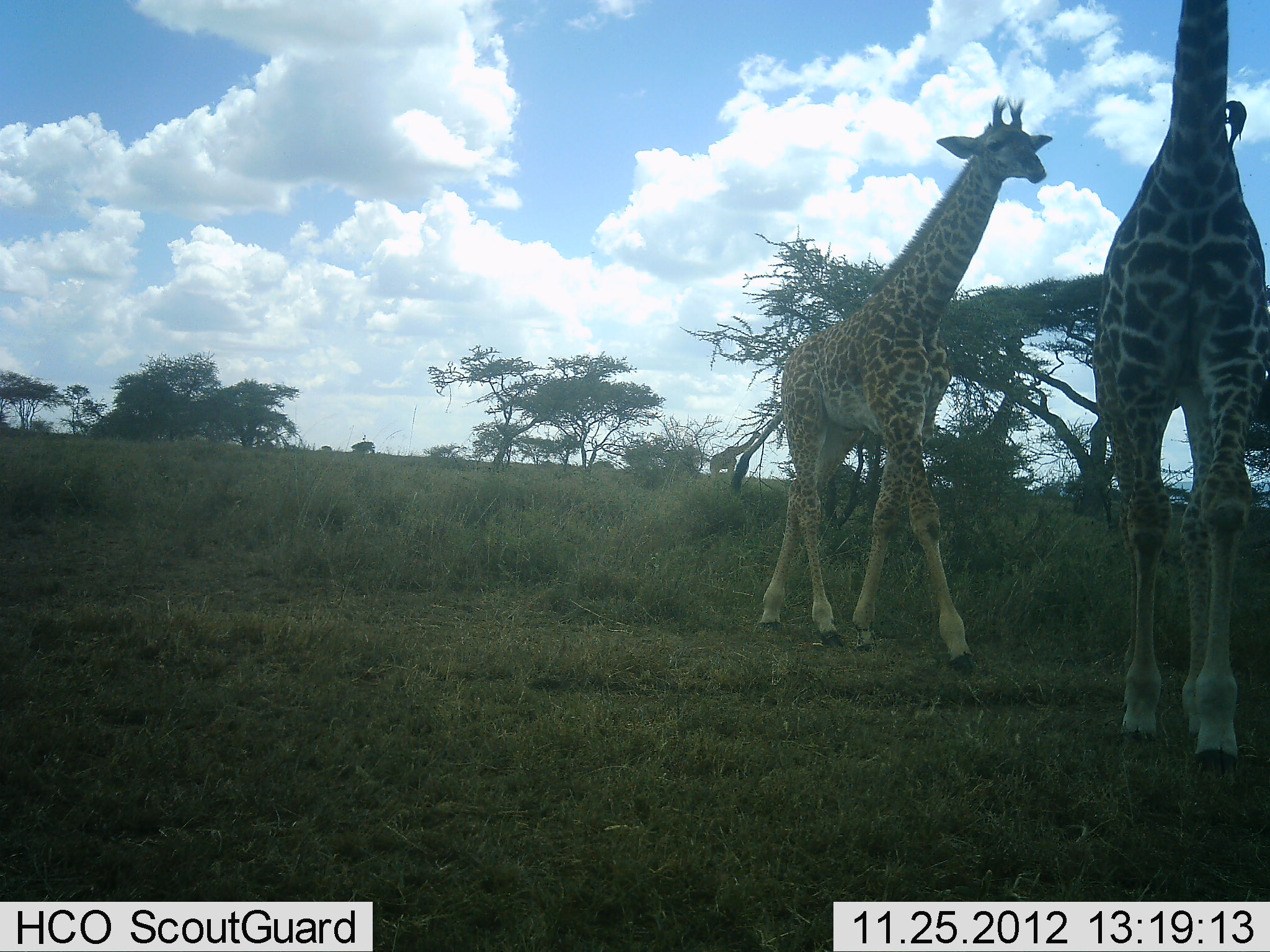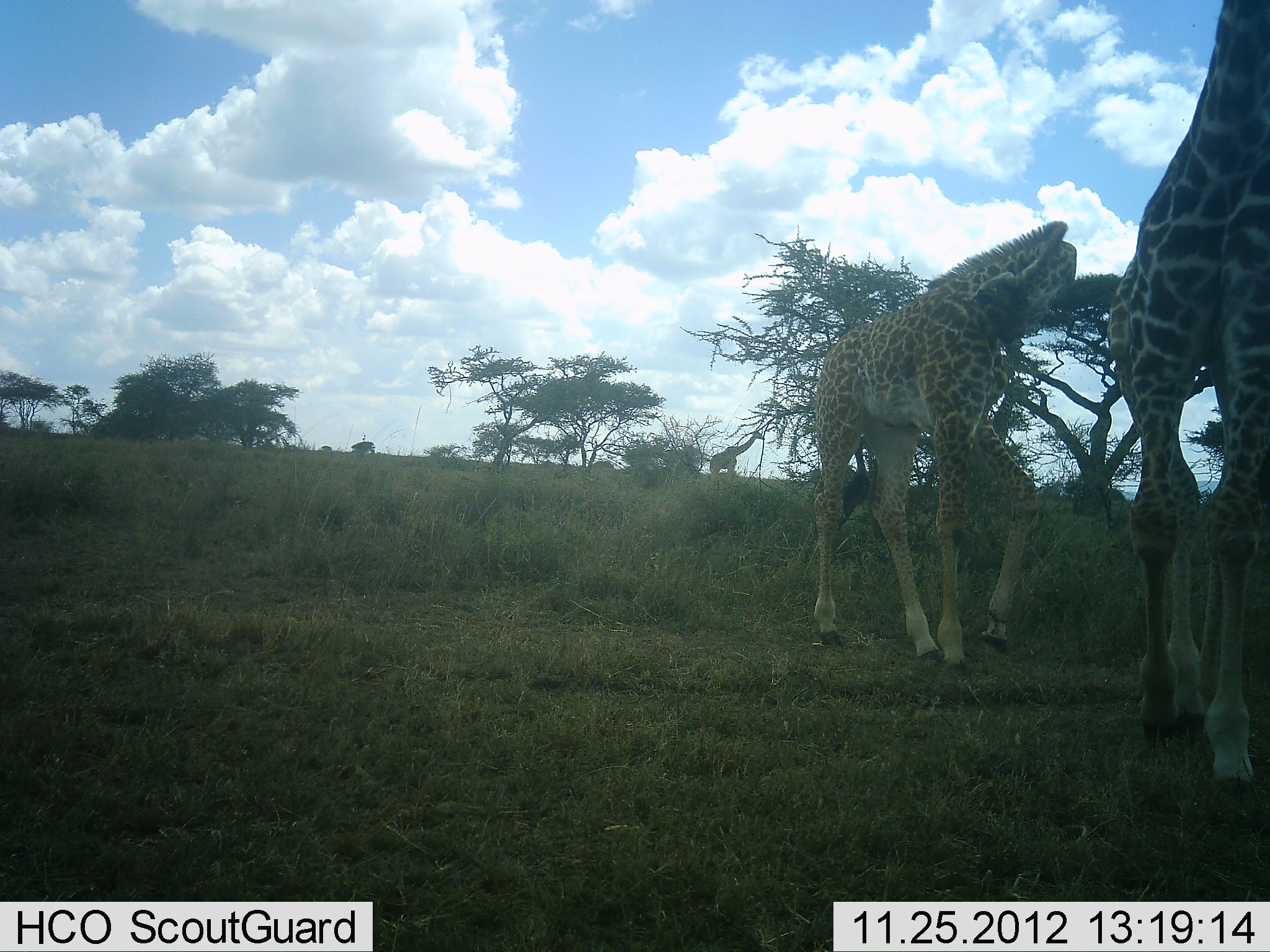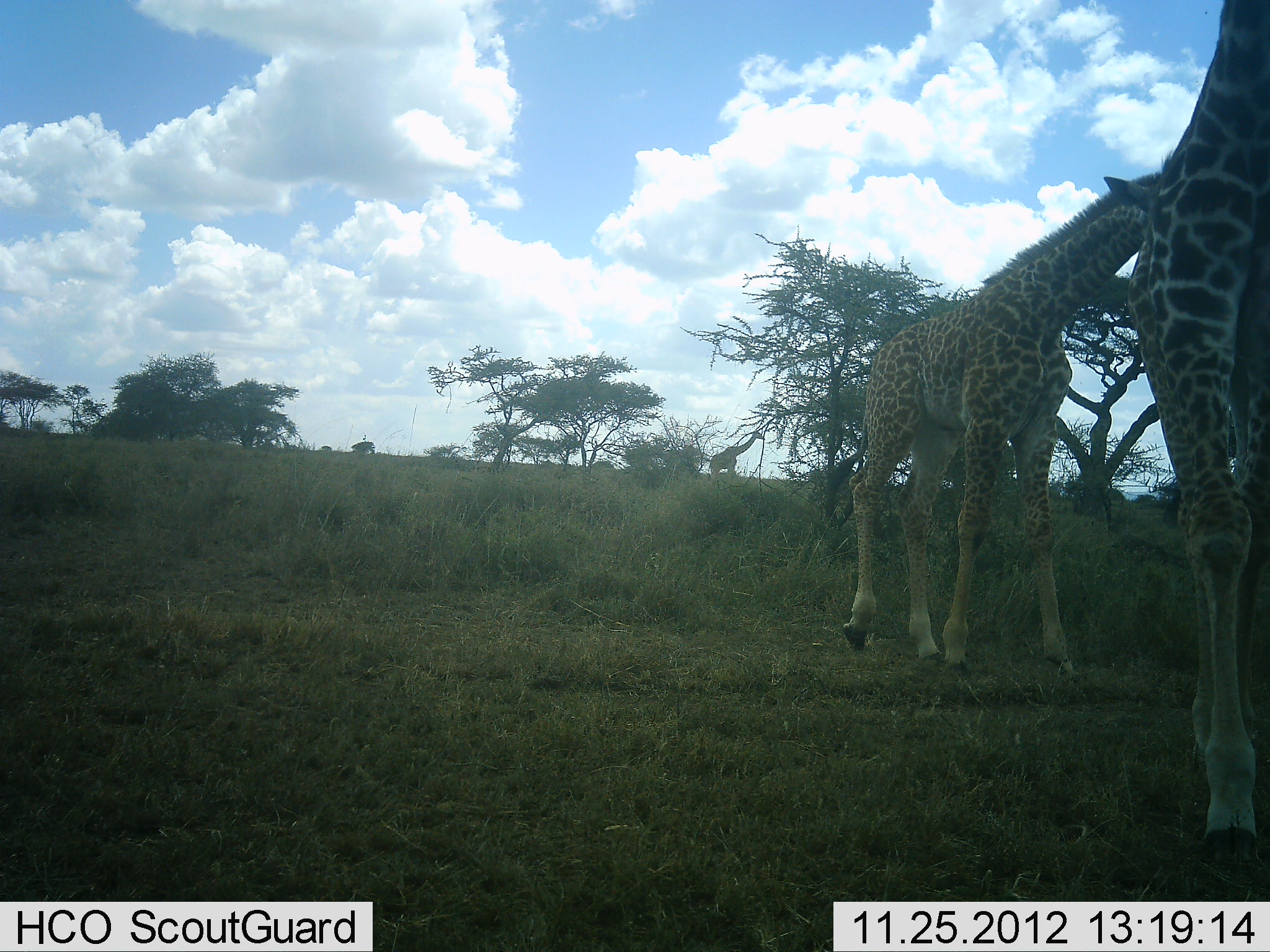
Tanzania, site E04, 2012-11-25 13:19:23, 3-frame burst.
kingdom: Animalia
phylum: Chordata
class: Mammalia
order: Artiodactyla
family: Giraffidae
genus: Giraffa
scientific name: Giraffa camelopardalis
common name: giraffe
Giraffe (Giraffa camelopardalis), count 3. Behavior (volunteer vote fractions): standing 35%, resting 0%, moving 88%, interacting 3%. Young present (vote fraction): 18%. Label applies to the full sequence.